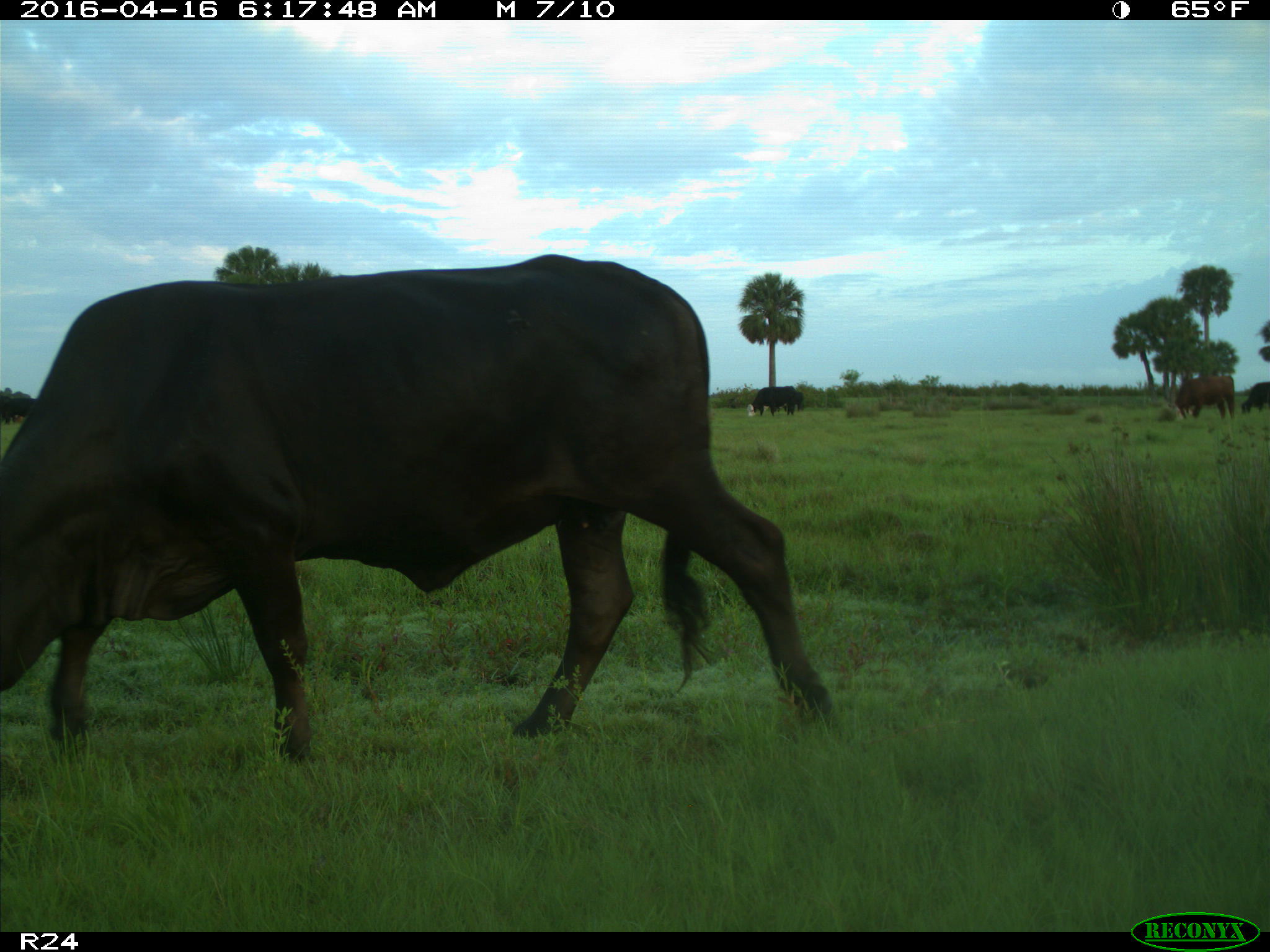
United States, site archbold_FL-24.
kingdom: Animalia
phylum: Chordata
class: Mammalia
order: Artiodactyla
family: Bovidae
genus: Bos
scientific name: Bos taurus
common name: domestic cow